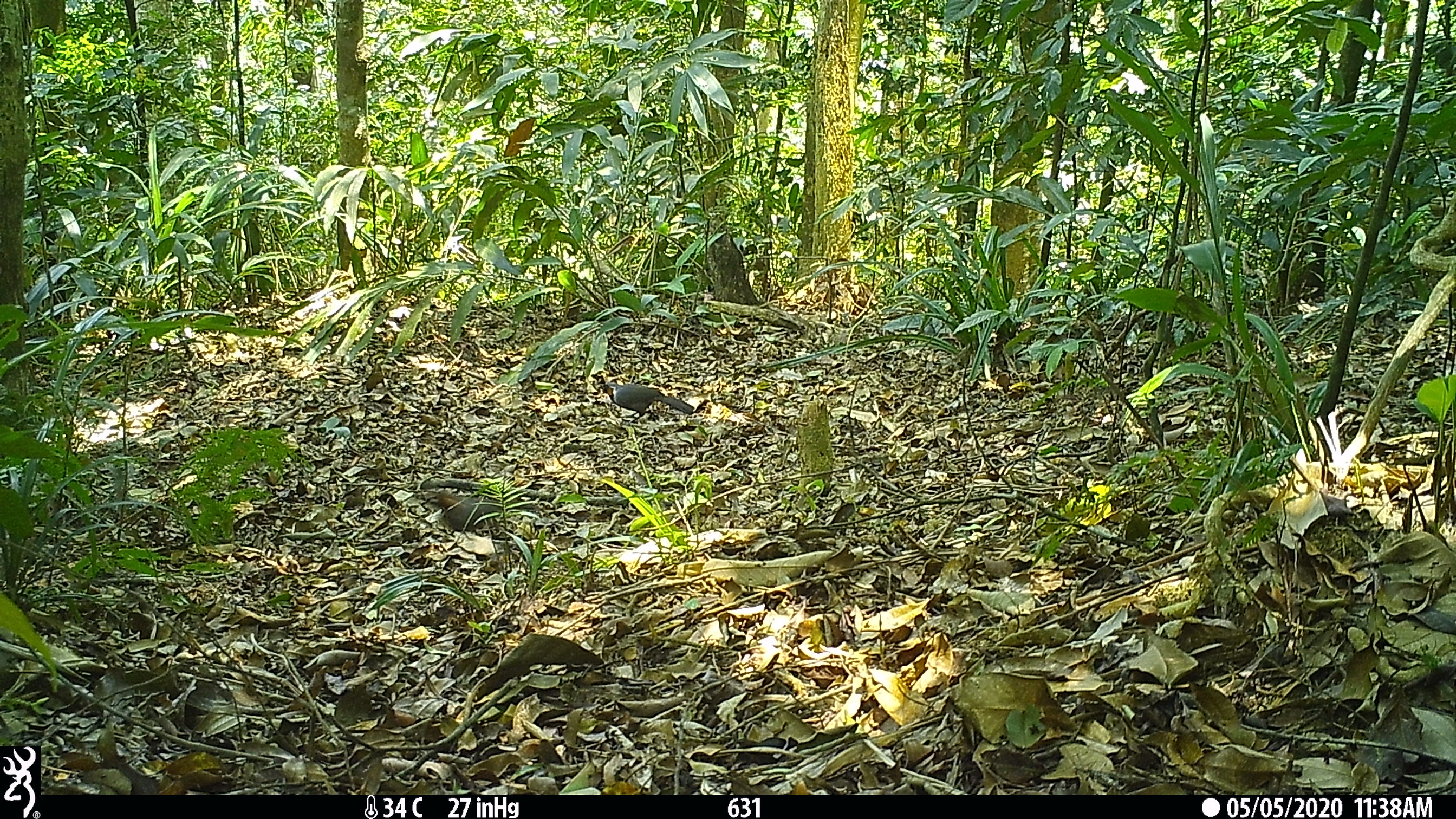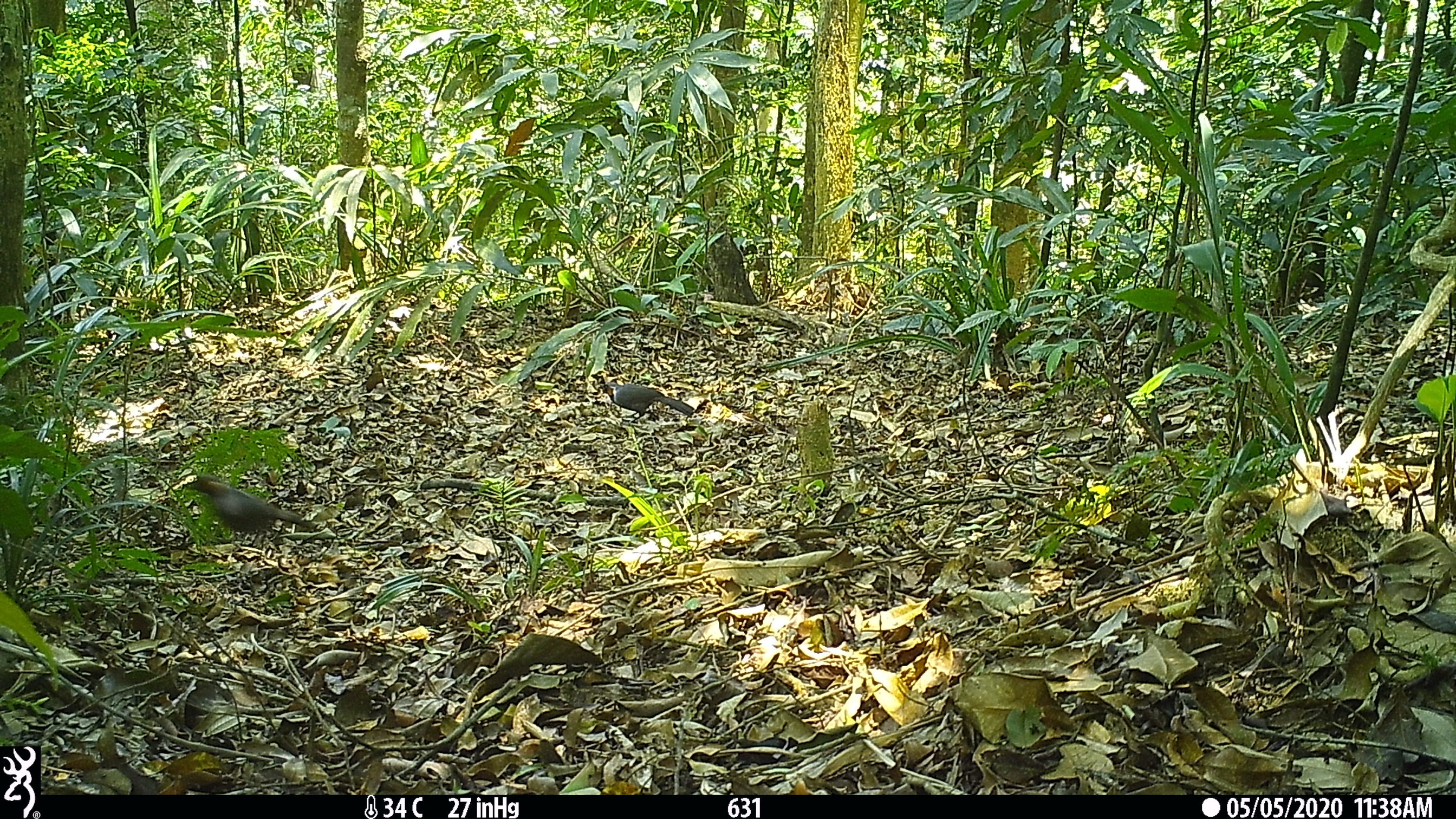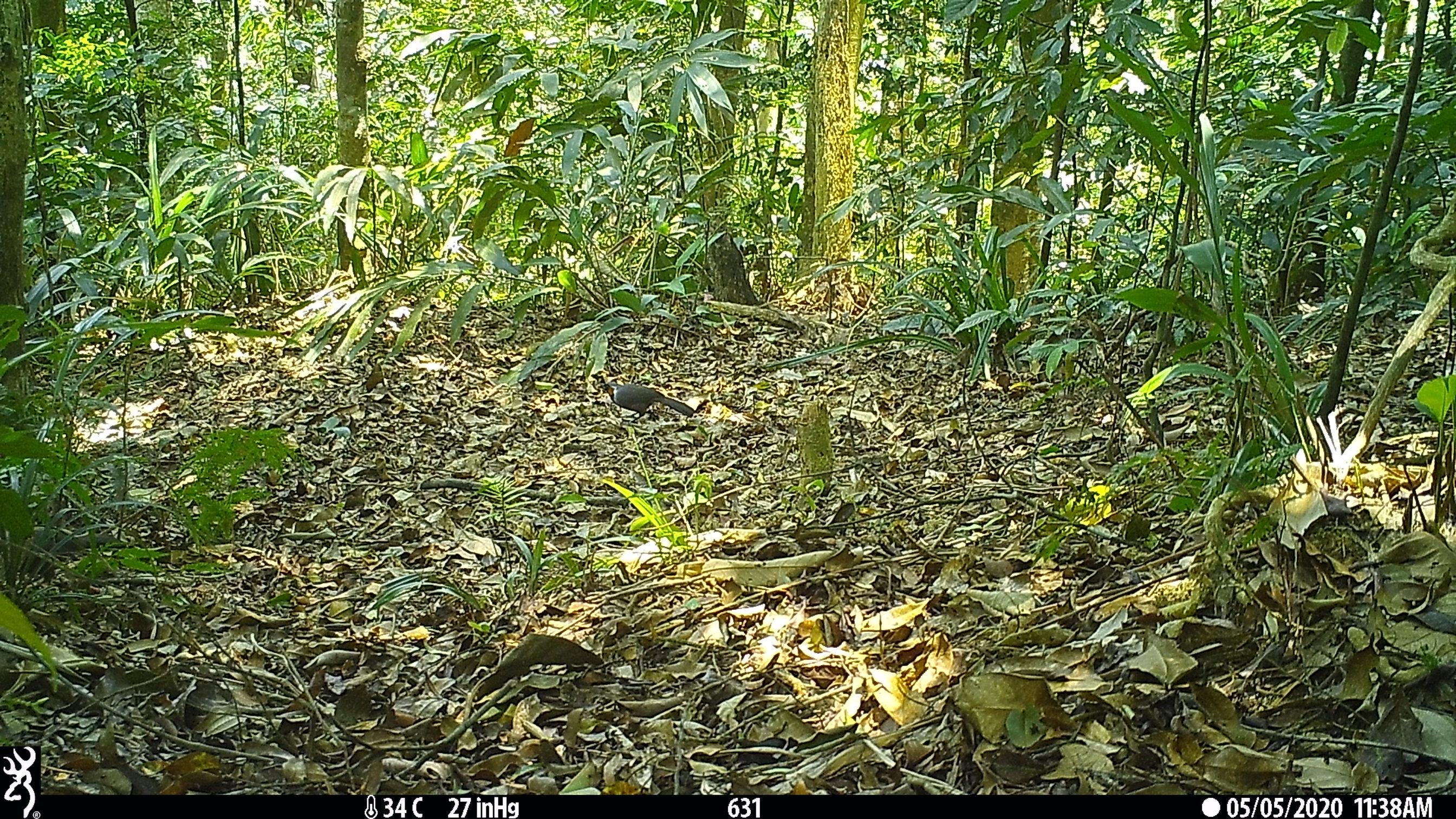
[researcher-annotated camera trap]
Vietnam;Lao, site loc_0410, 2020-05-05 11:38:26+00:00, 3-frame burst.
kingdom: Animalia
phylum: Chordata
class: Aves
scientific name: Aves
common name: bird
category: unidentified bird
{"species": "unidentified bird (bird) (Aves)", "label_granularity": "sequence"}